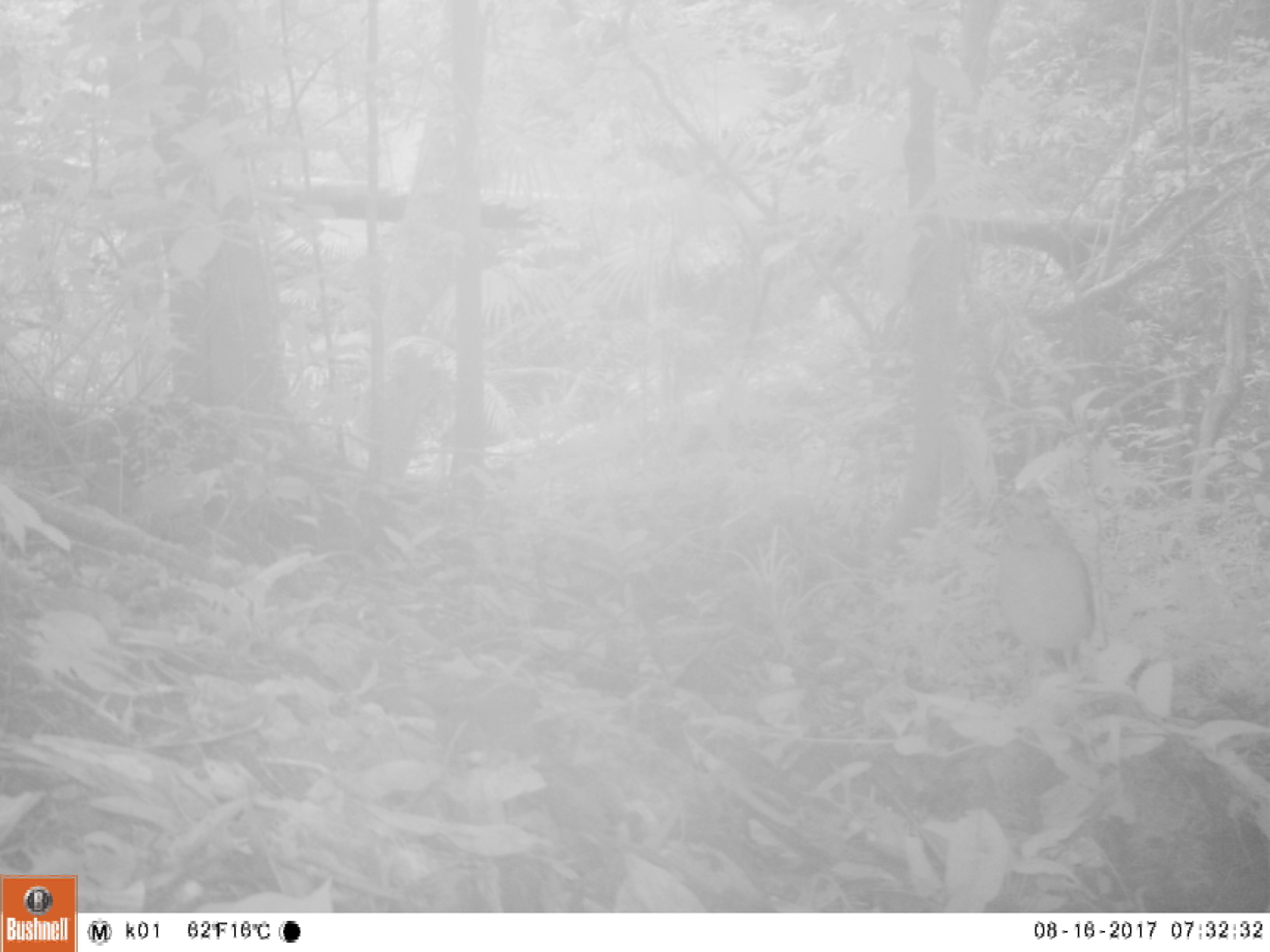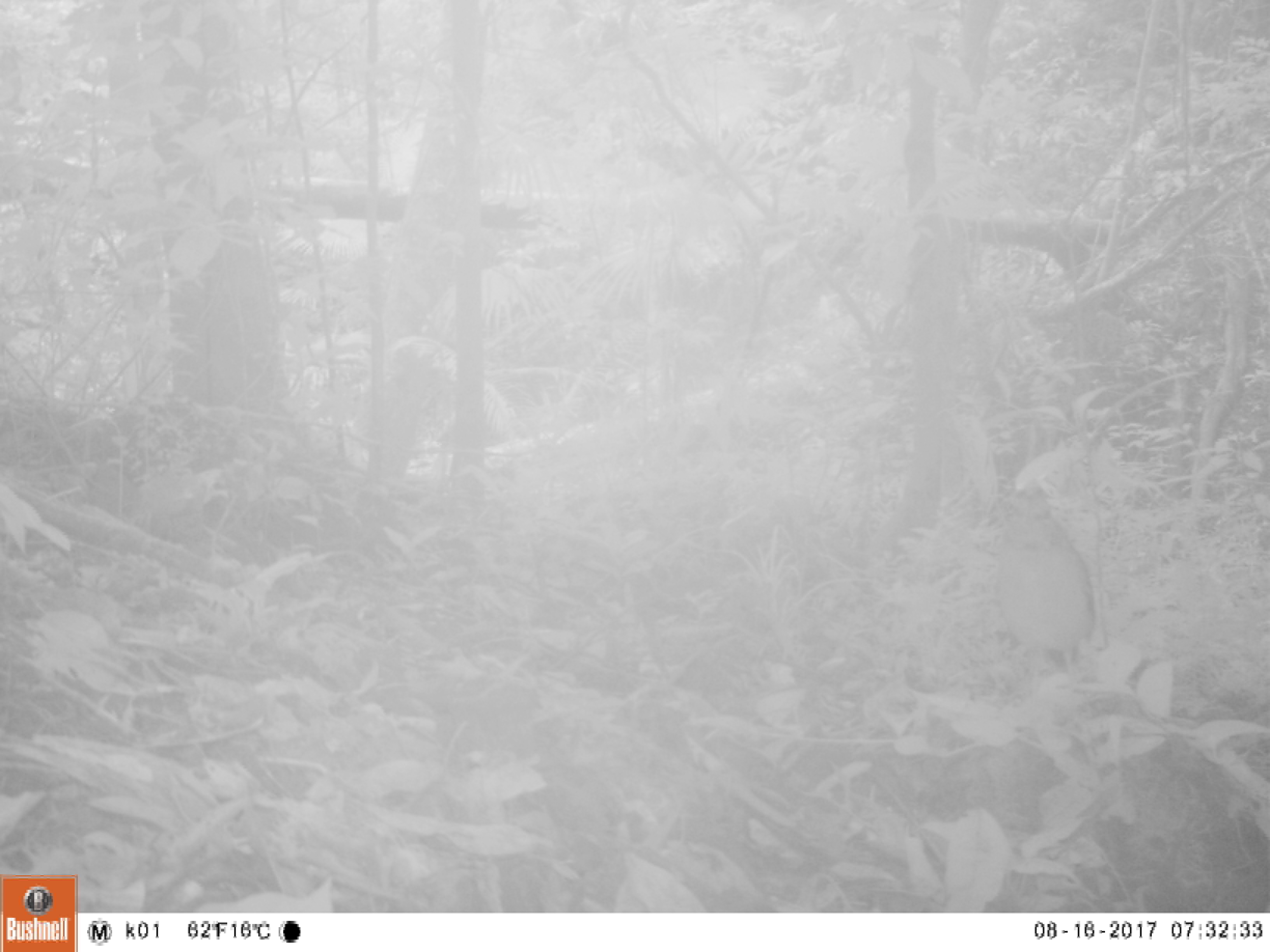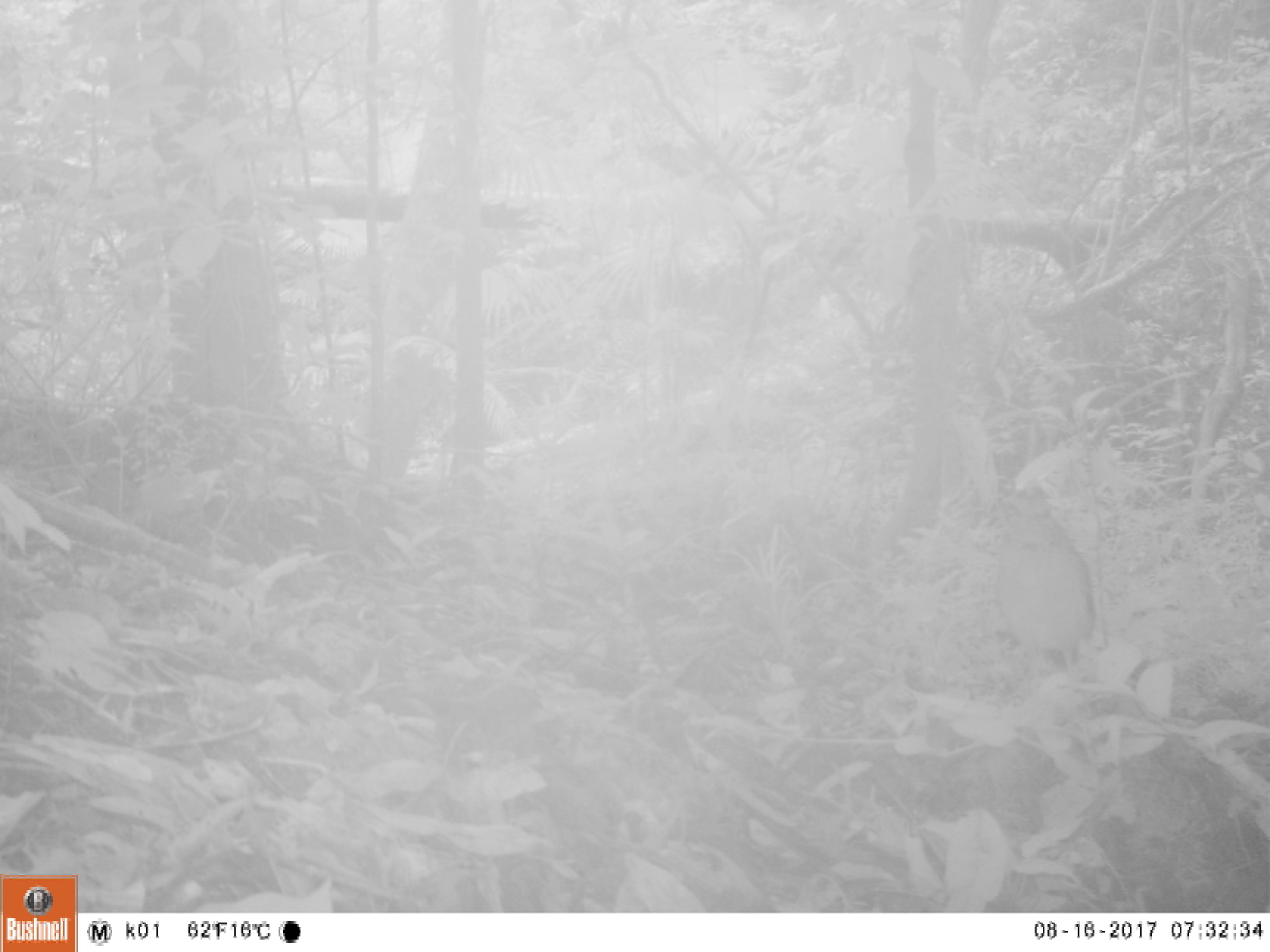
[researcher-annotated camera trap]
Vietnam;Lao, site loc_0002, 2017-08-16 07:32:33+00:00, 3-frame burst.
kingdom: Animalia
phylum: Chordata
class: Aves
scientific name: Aves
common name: bird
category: unidentified bird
Unidentified bird (bird) (Aves). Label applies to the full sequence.